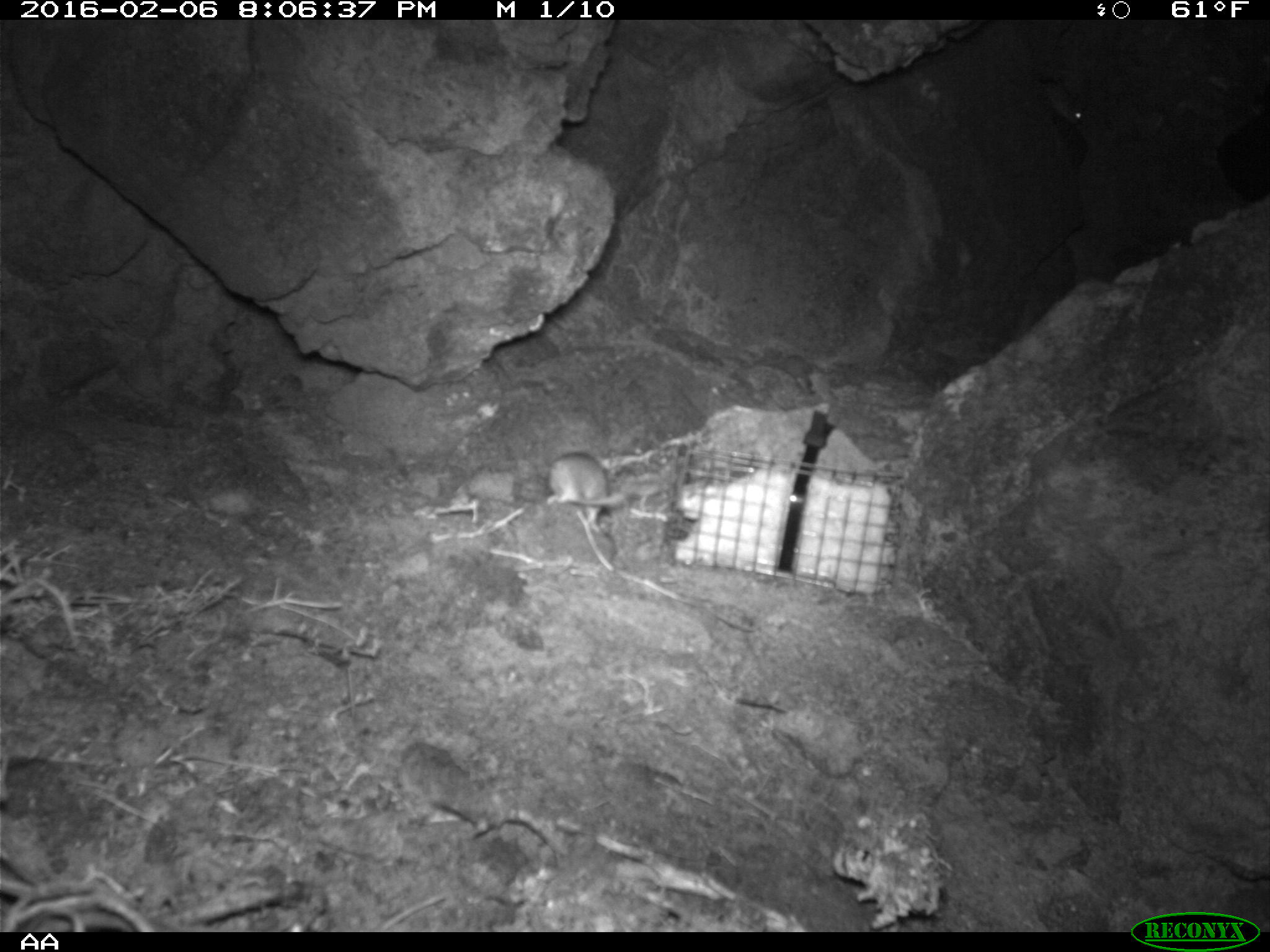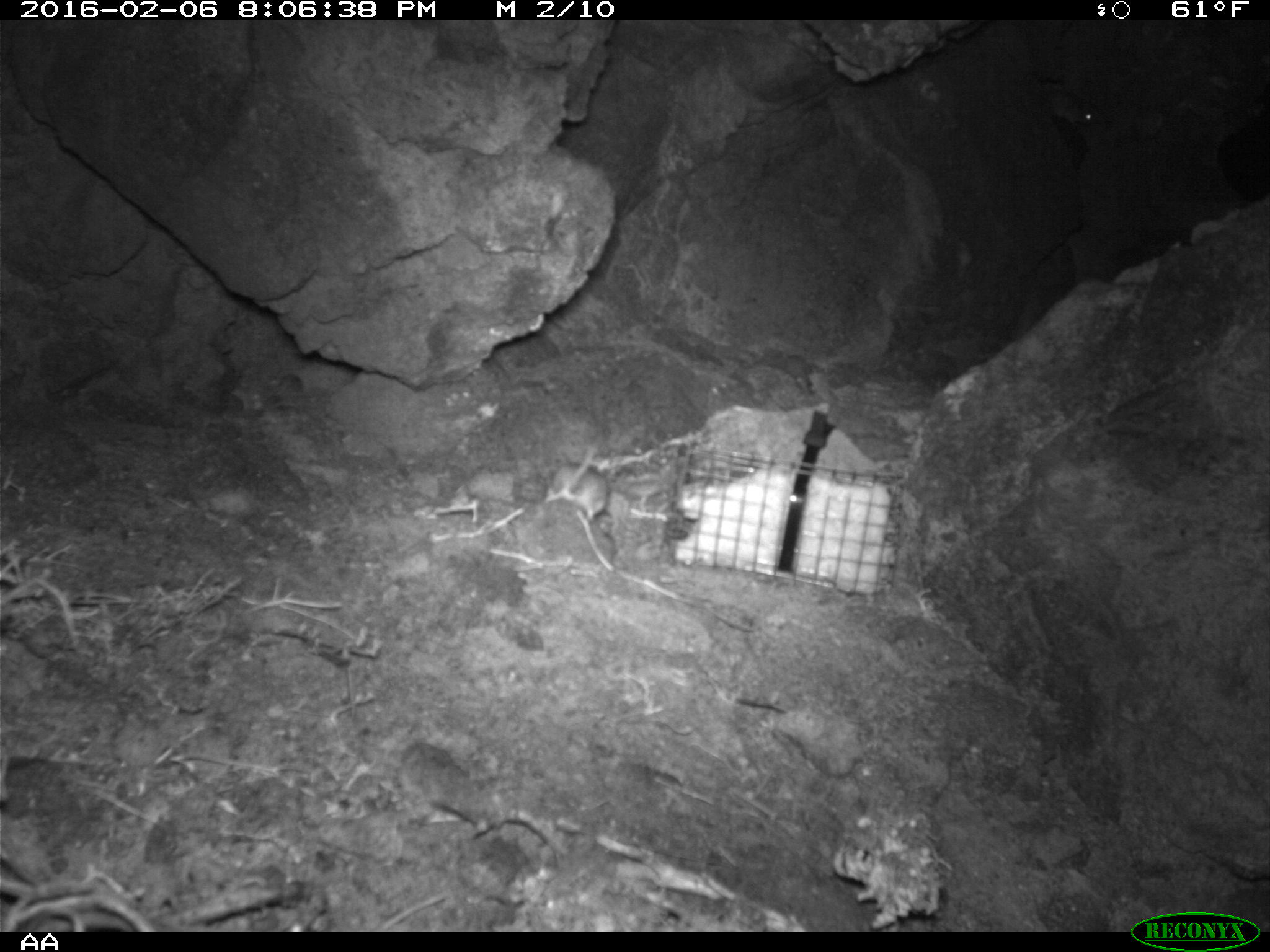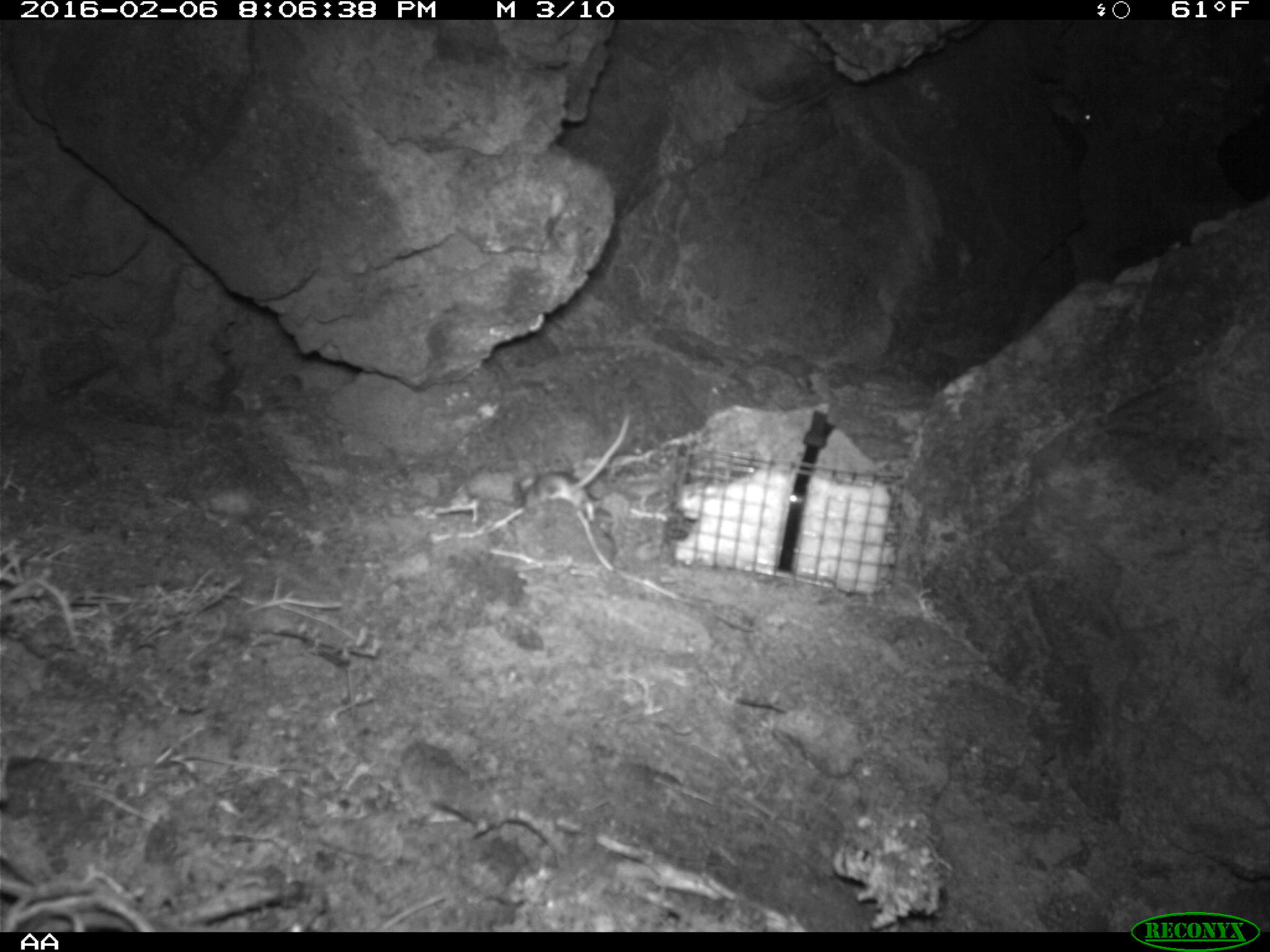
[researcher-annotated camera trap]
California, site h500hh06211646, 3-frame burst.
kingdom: Animalia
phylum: Chordata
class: Mammalia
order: Rodentia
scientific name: Rodentia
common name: rodent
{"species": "rodent (Rodentia)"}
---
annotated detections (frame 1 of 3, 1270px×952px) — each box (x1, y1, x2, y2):
rodent: (546, 451, 628, 532); (1039, 74, 1082, 125)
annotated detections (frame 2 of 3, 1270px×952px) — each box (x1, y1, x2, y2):
rodent: (546, 444, 608, 520); (1039, 84, 1102, 125)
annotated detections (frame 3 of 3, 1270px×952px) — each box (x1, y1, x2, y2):
rodent: (518, 414, 632, 521); (1044, 84, 1091, 127)